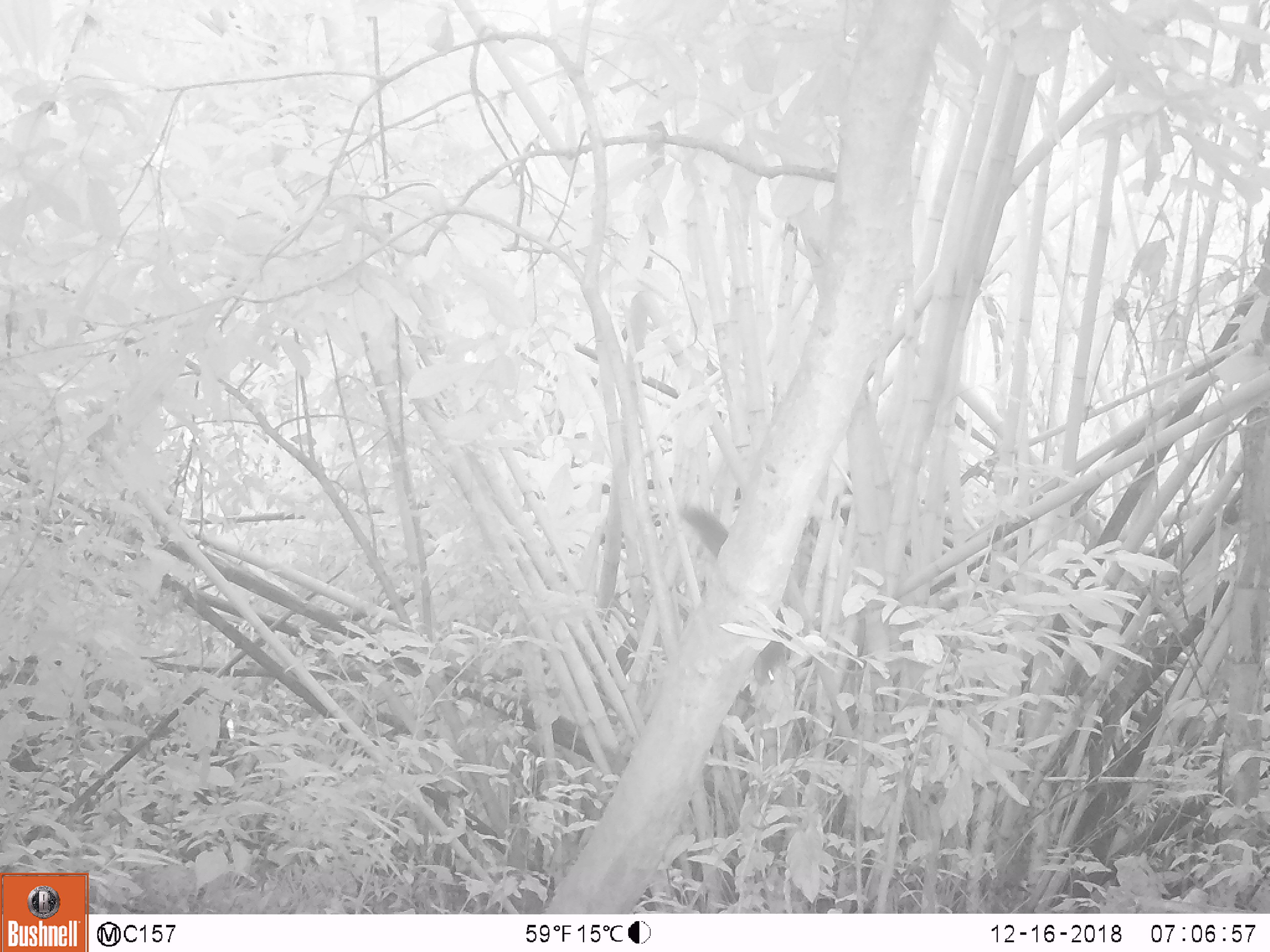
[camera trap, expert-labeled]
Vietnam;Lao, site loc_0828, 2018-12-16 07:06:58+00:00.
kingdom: Animalia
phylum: Chordata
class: Mammalia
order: Rodentia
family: Sciuridae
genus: Sciurus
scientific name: Sciurus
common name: squirrel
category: unidentified squirrel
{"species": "unidentified squirrel (squirrel) (Sciurus)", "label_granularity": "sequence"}